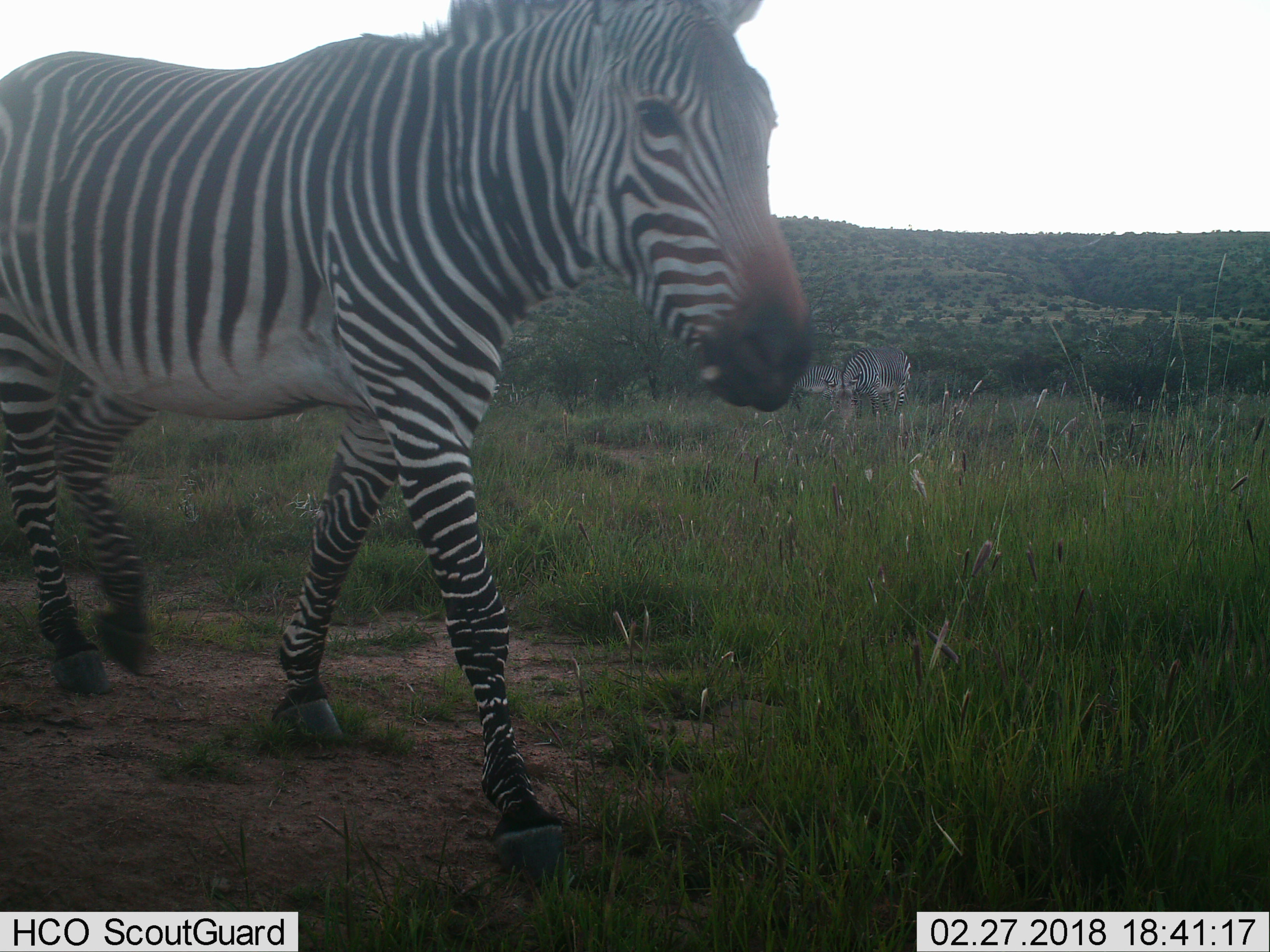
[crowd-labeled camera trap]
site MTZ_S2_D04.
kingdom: Animalia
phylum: Chordata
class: Mammalia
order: Perissodactyla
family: Equidae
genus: Equus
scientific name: Equus zebra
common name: mountain zebra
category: zebramountain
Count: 3.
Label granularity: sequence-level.